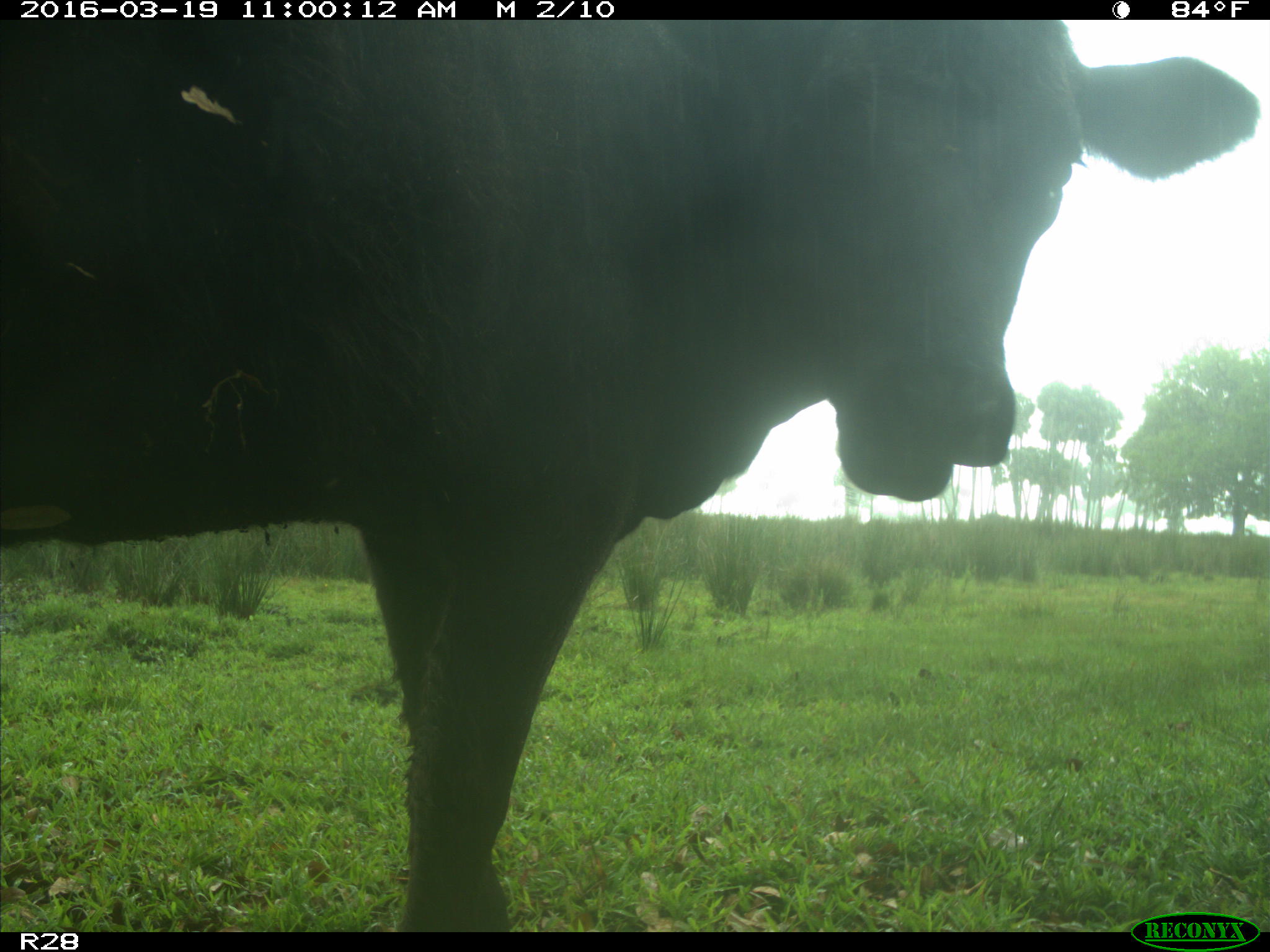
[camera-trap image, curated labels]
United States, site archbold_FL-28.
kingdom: Animalia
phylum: Chordata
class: Mammalia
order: Artiodactyla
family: Bovidae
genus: Bos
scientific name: Bos taurus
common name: domestic cow